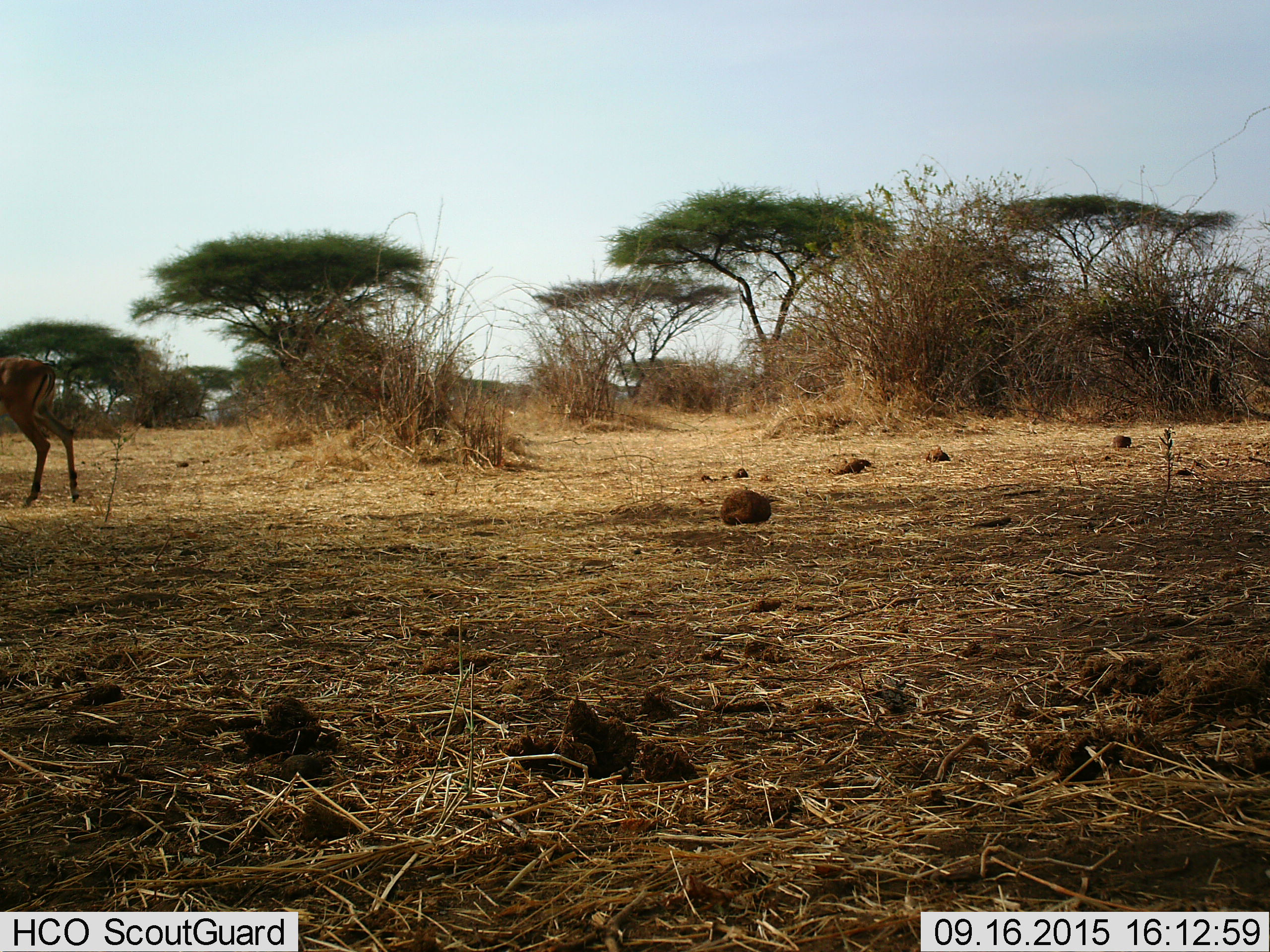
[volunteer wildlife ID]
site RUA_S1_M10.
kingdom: Animalia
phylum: Chordata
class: Mammalia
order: Artiodactyla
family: Bovidae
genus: Aepyceros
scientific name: Aepyceros melampus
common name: impala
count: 1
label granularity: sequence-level